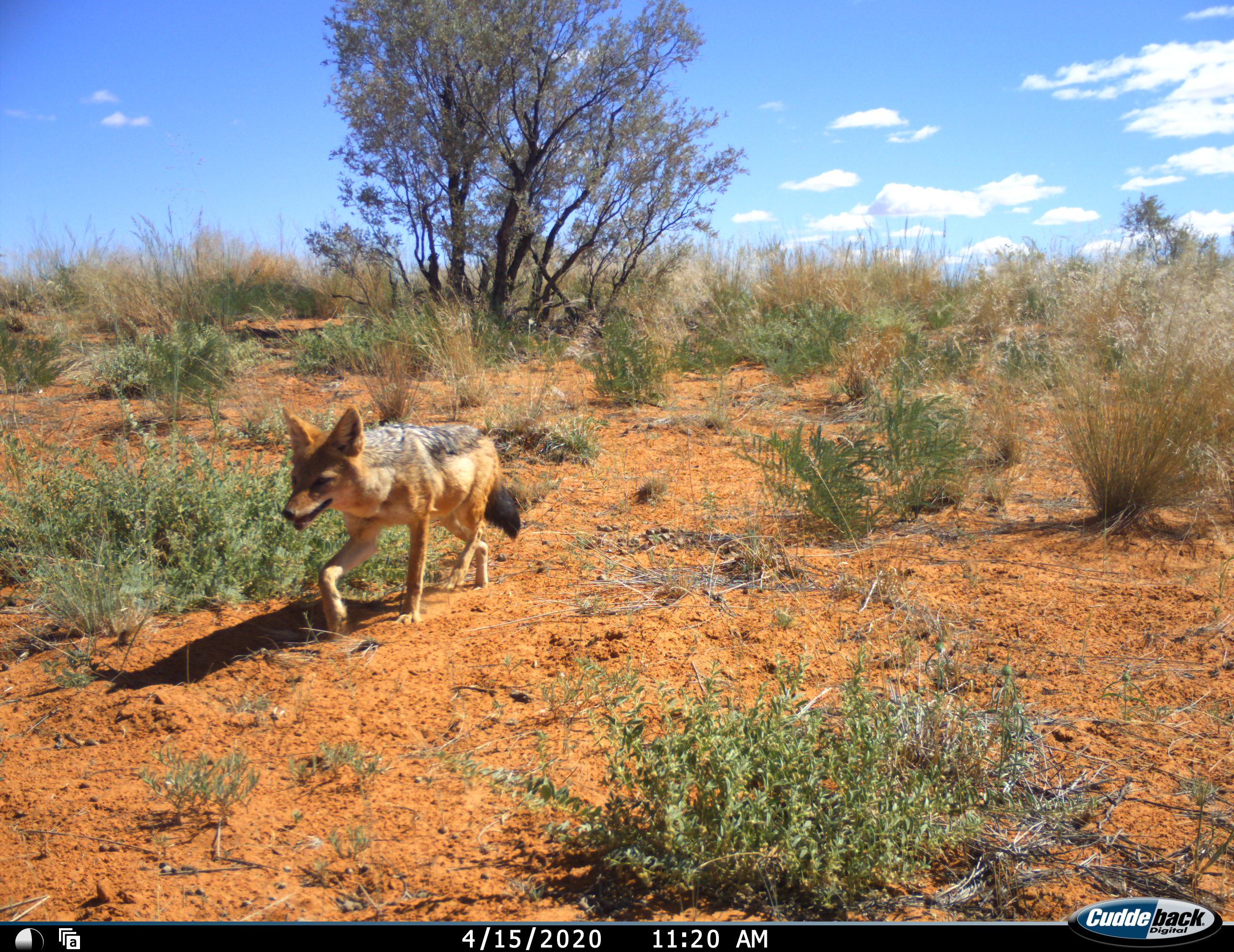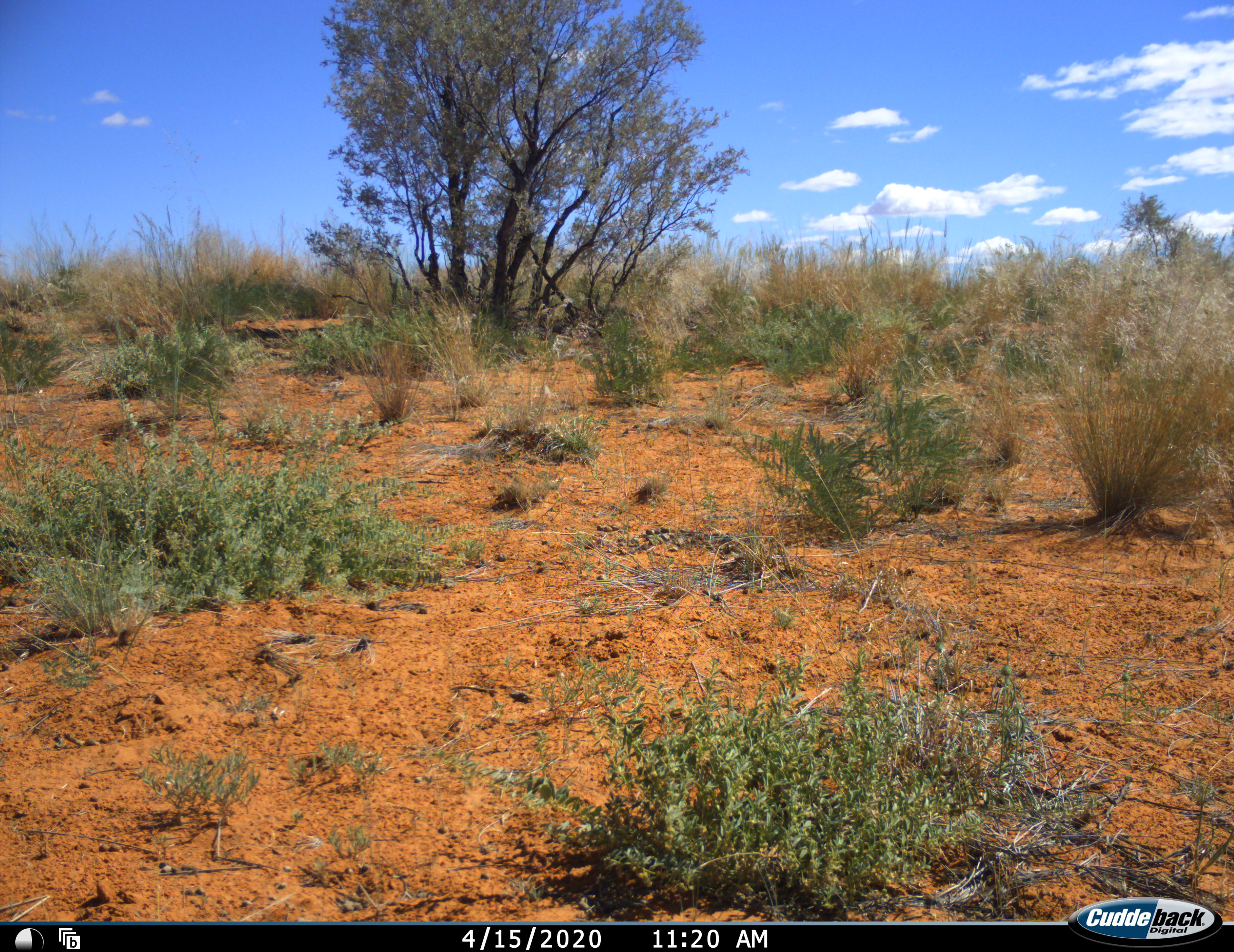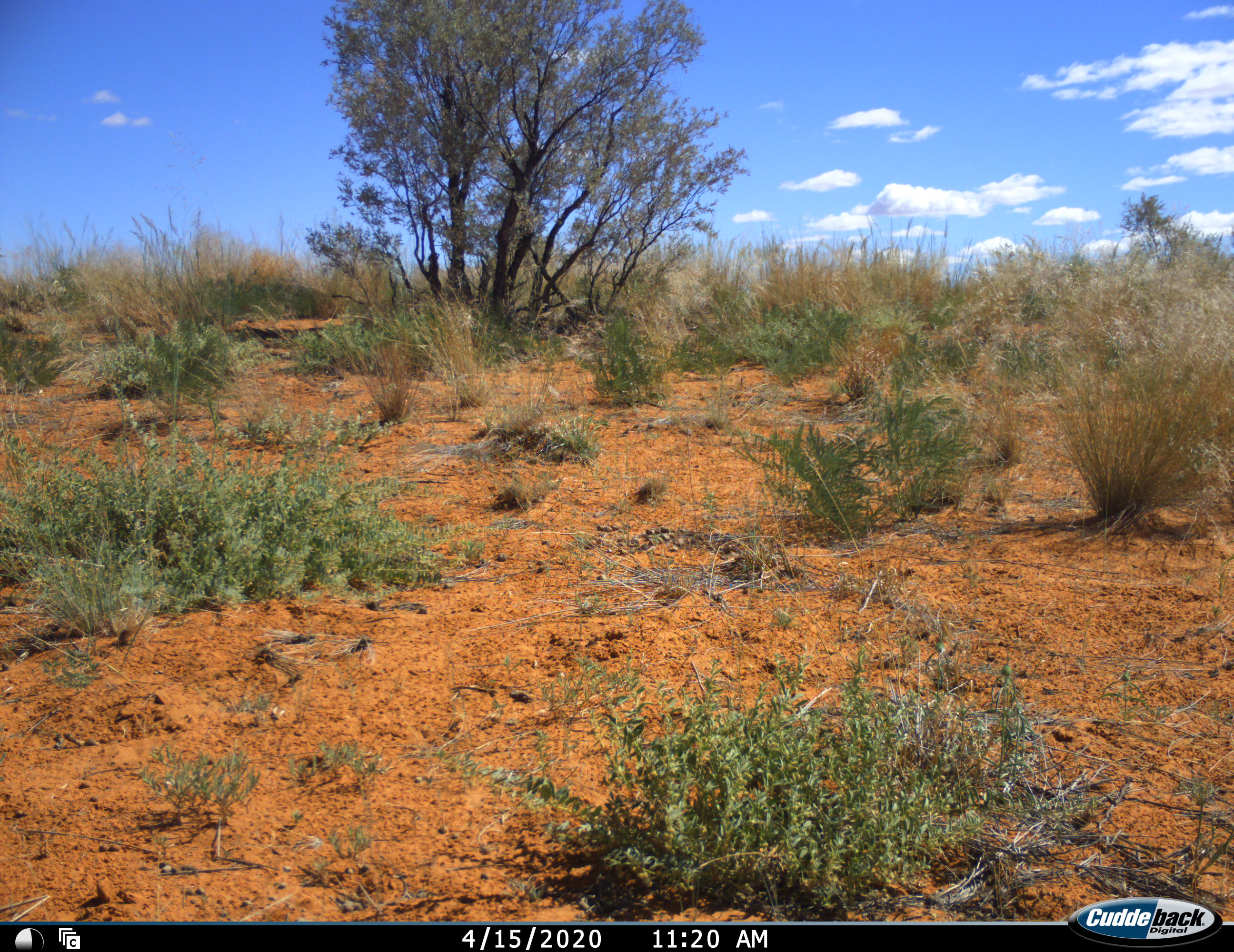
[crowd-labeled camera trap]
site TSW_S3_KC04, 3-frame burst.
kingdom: Animalia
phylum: Chordata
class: Mammalia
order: Carnivora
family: Canidae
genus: Lupulella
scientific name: Lupulella mesomelas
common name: black-backed jackal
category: jackalblackbacked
Jackalblackbacked (black-backed jackal) (Lupulella mesomelas), count 1. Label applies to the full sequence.